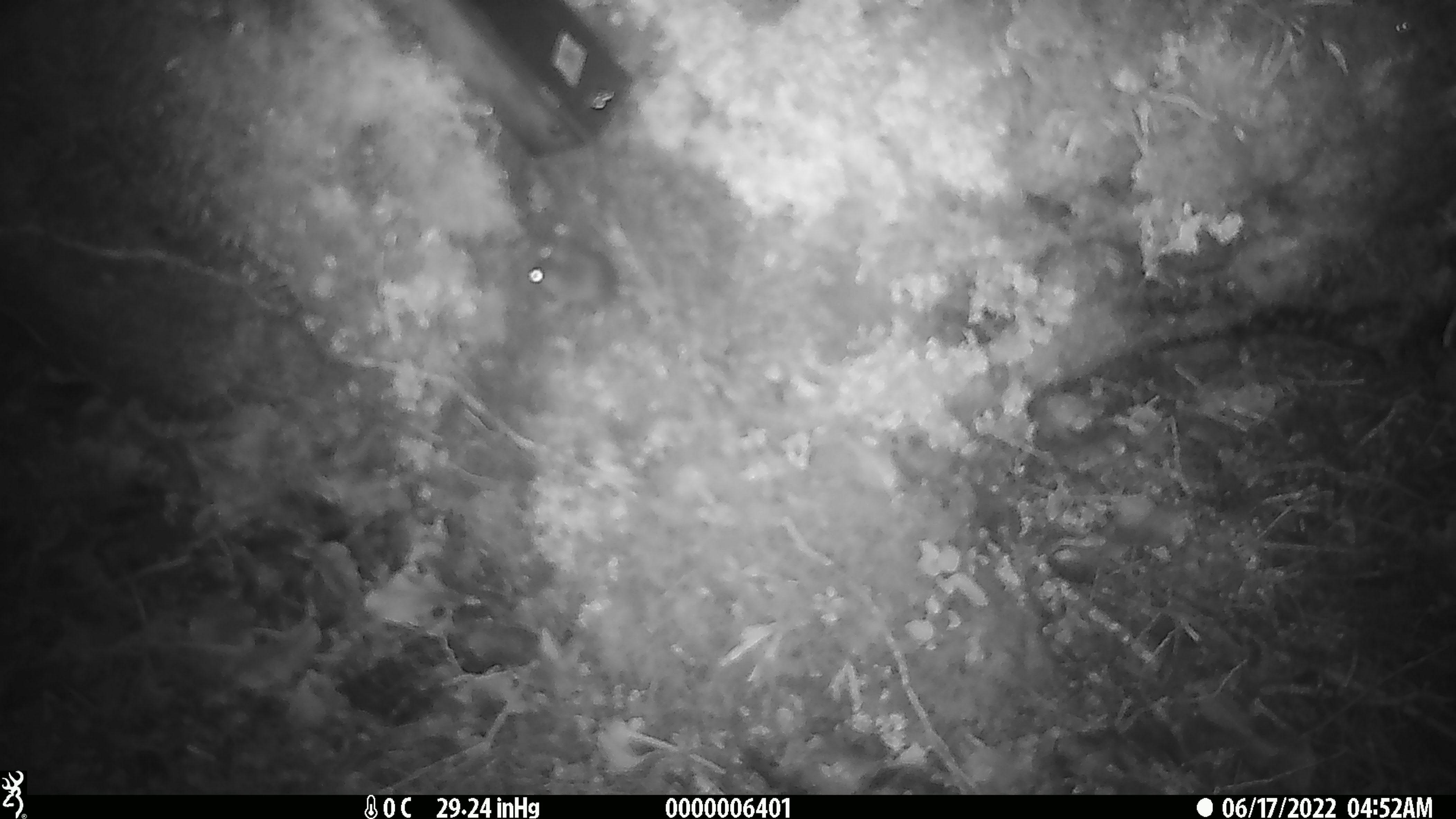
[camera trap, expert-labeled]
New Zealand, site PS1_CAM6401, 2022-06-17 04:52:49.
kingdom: Animalia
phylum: Chordata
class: Mammalia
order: Rodentia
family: Muridae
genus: Mus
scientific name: Mus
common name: mouse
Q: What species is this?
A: Mouse (Mus).